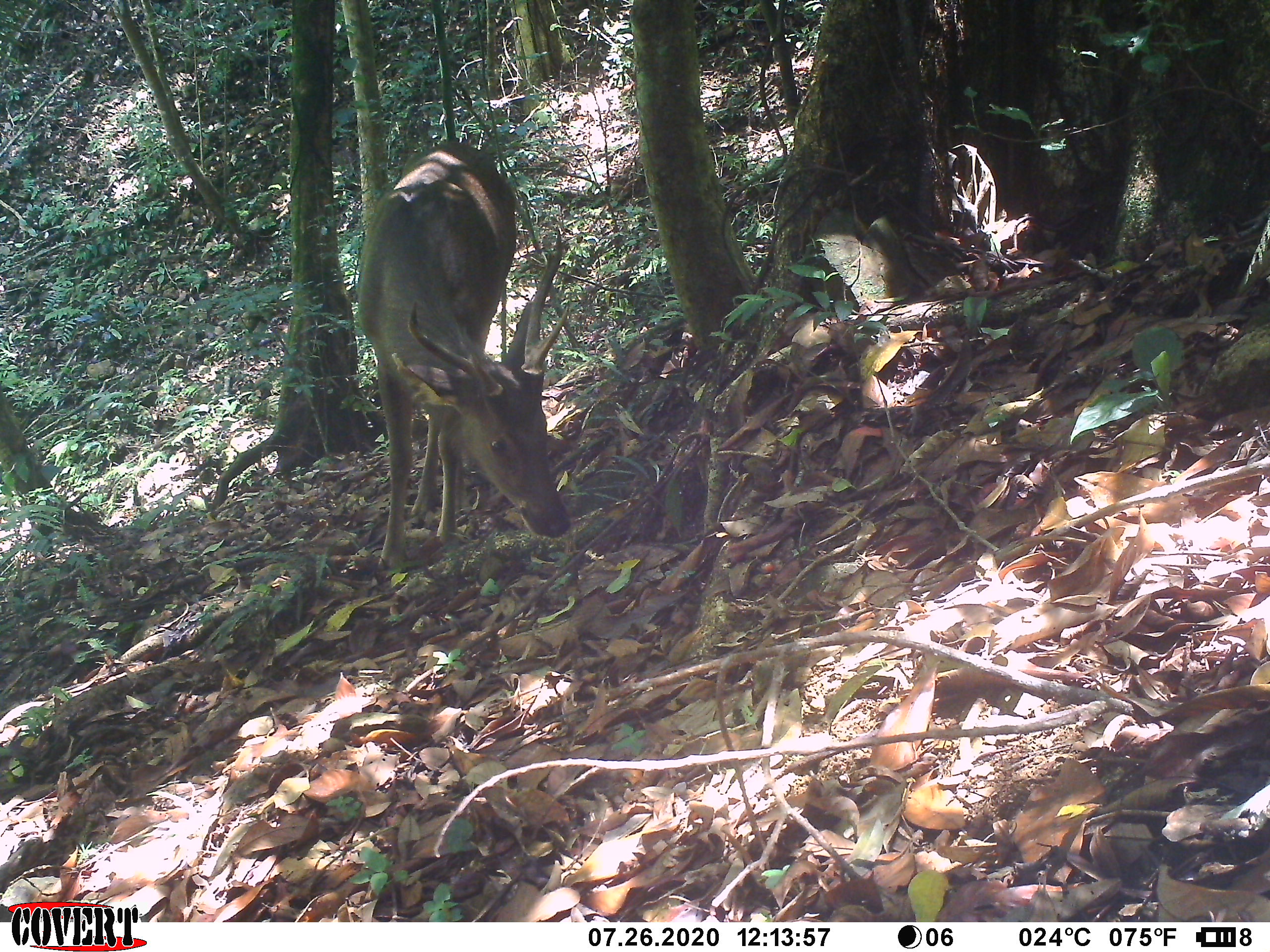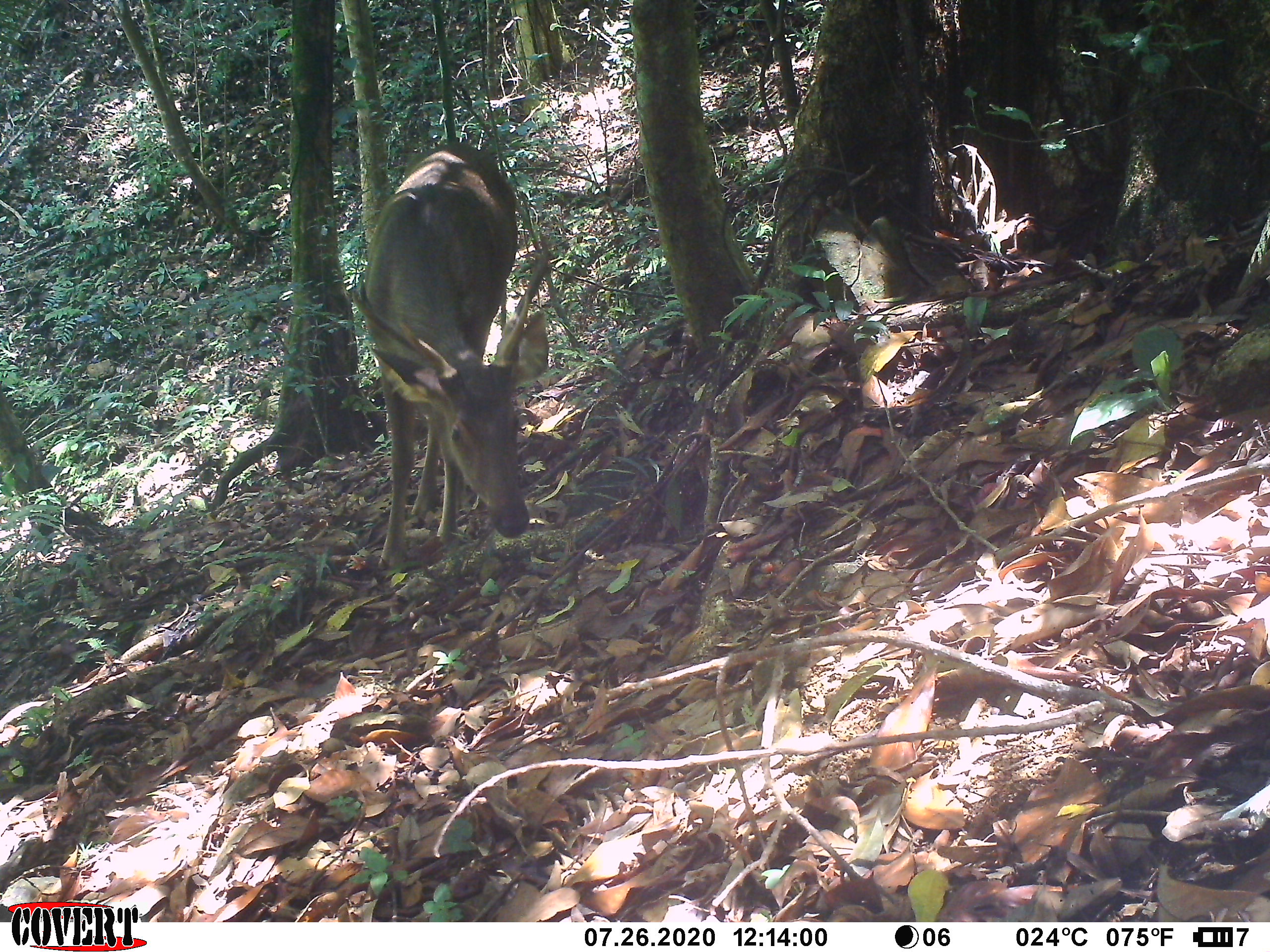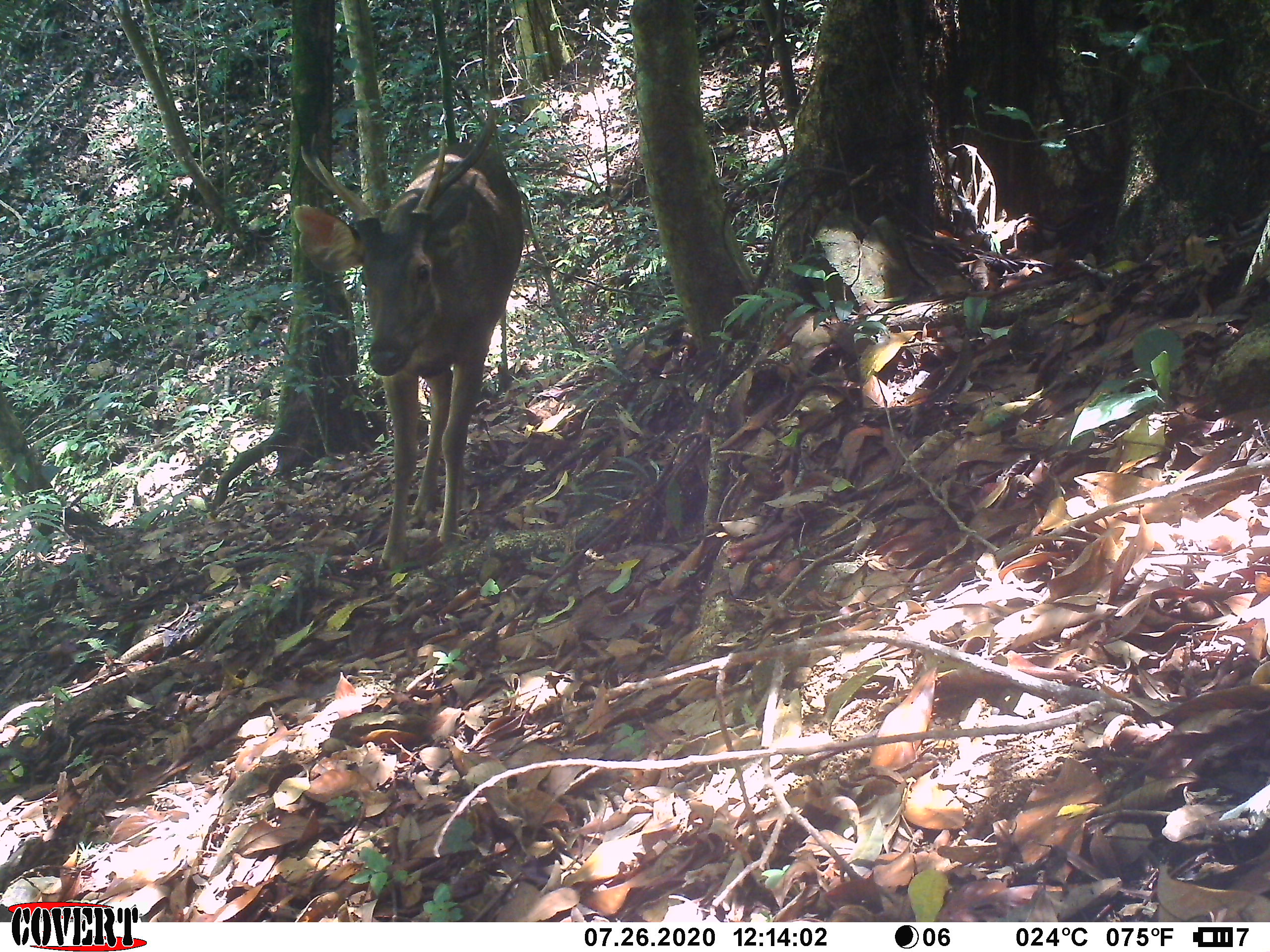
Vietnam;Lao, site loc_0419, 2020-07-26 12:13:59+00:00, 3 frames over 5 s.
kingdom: Animalia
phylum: Chordata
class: Mammalia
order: Artiodactyla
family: Cervidae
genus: Rusa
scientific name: Rusa unicolor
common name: sambar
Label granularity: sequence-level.